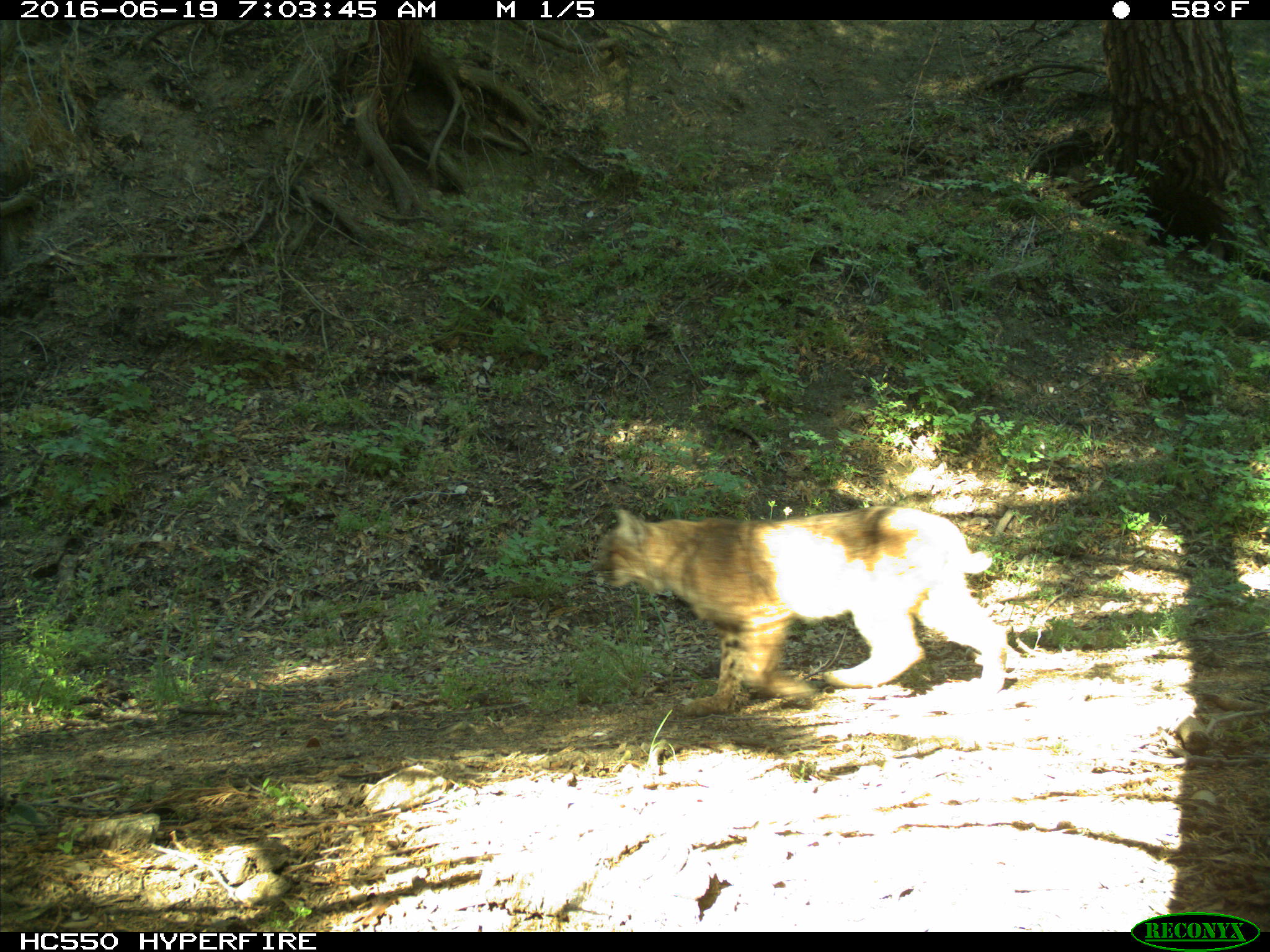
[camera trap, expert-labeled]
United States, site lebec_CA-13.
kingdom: Animalia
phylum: Chordata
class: Mammalia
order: Carnivora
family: Felidae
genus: Lynx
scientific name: Lynx rufus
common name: bobcat